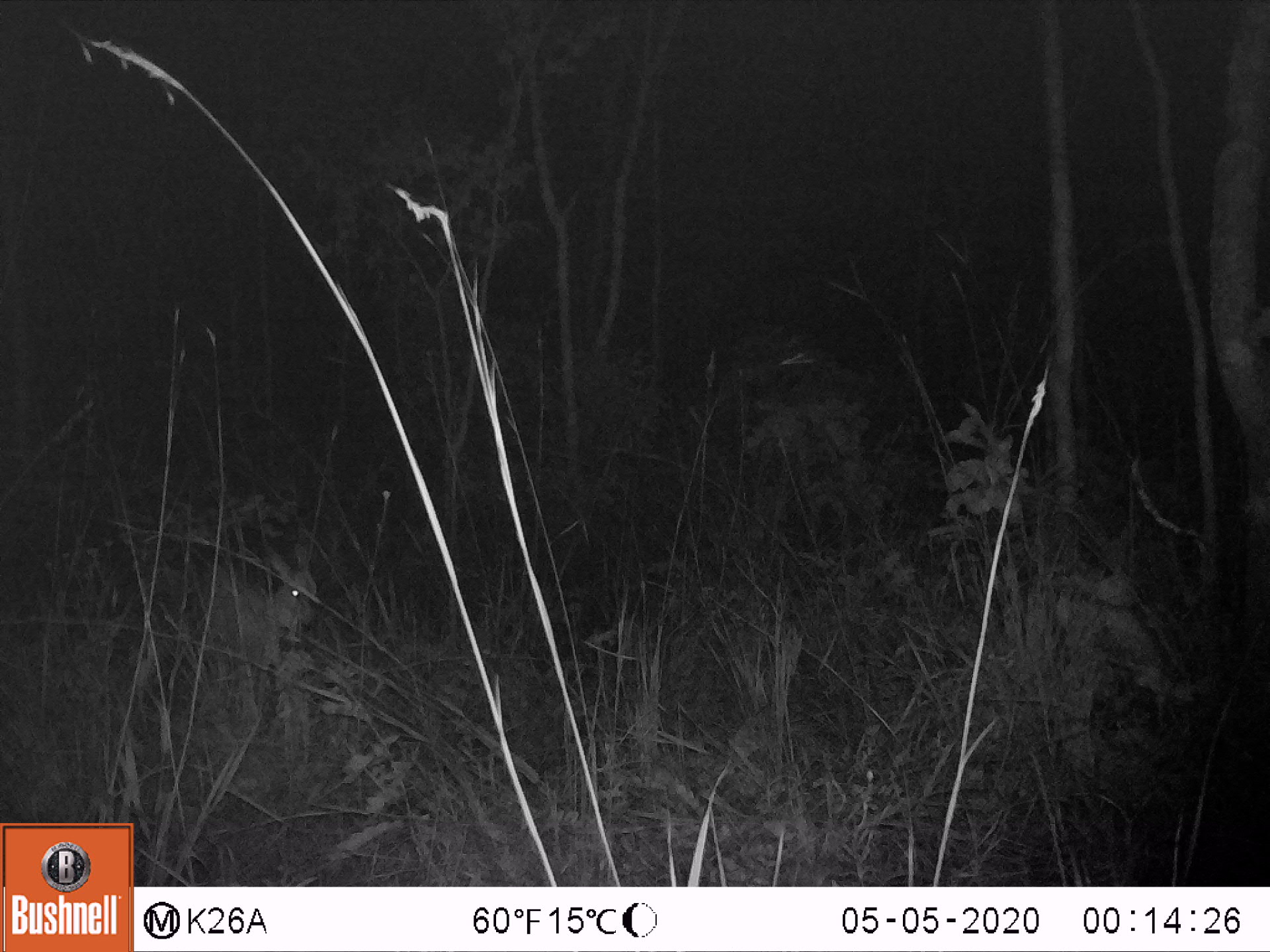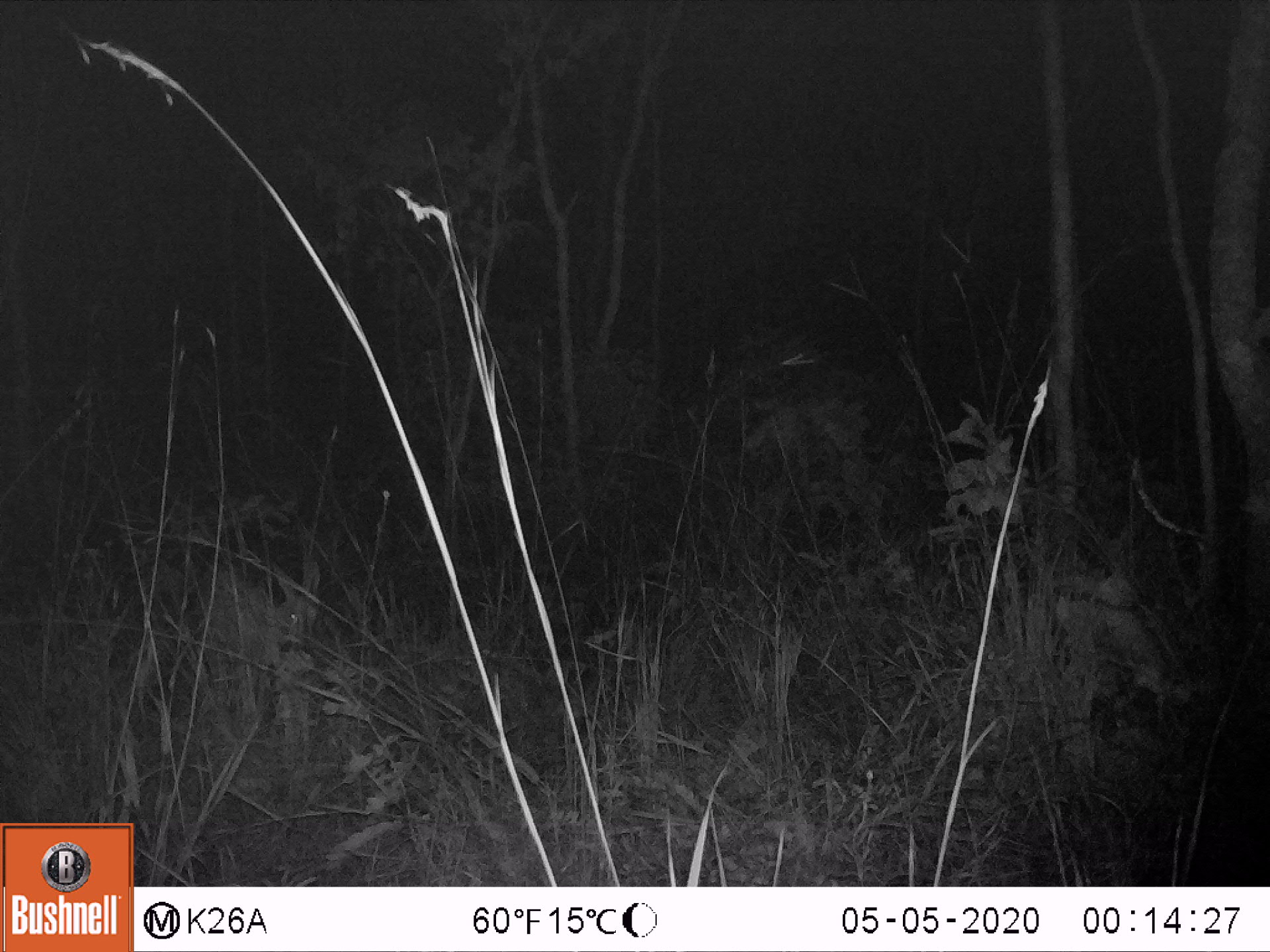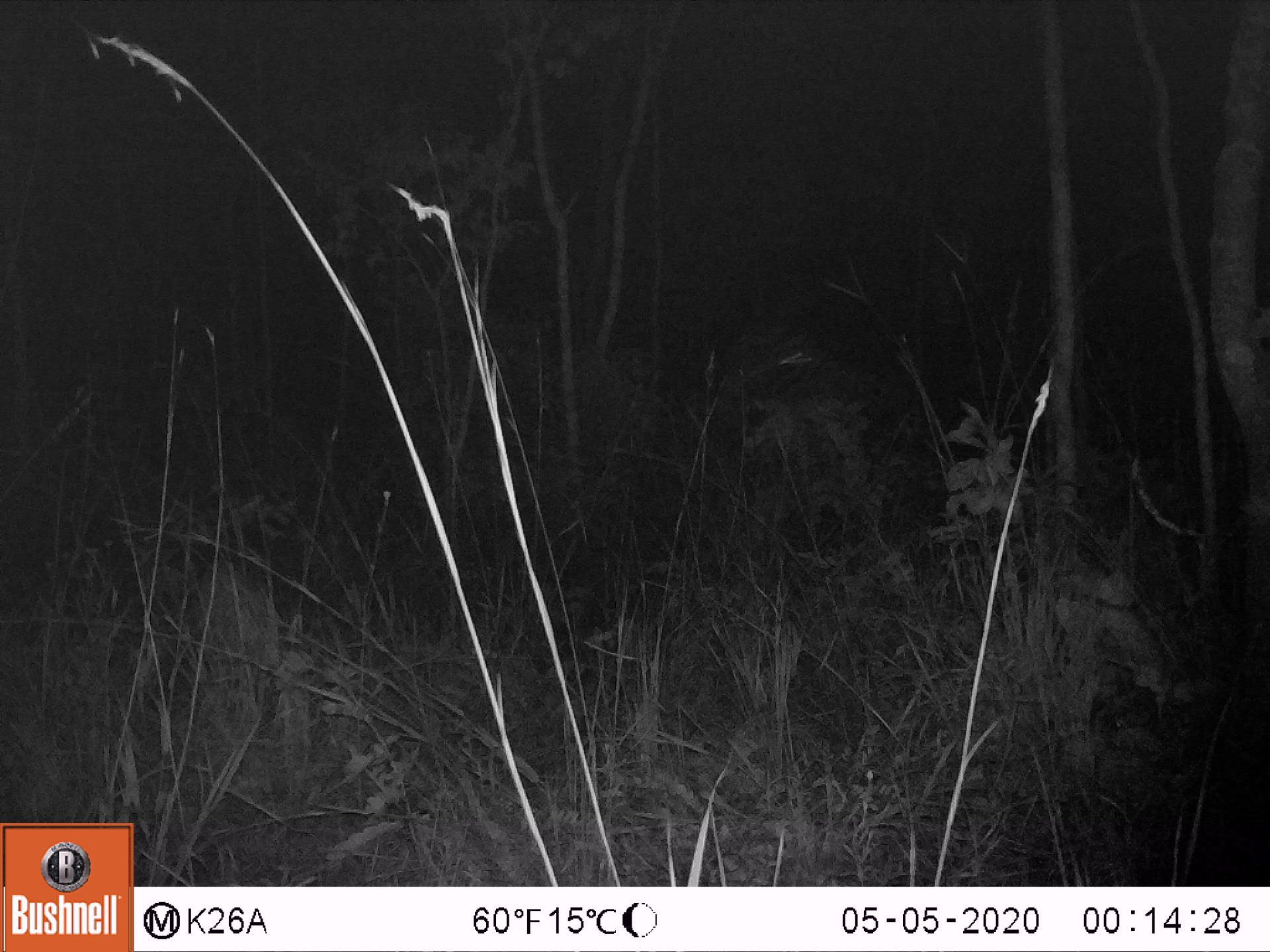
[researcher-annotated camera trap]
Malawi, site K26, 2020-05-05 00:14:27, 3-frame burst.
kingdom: Animalia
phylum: Chordata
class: Mammalia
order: Artiodactyla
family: Bovidae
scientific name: Antilopinae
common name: small antelope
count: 1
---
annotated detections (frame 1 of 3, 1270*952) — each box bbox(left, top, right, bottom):
small antelope: bbox(185, 543, 326, 653)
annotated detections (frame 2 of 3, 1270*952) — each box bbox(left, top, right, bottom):
small antelope: bbox(238, 550, 321, 658)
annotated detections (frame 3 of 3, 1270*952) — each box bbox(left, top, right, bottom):
small antelope: bbox(193, 554, 286, 698)